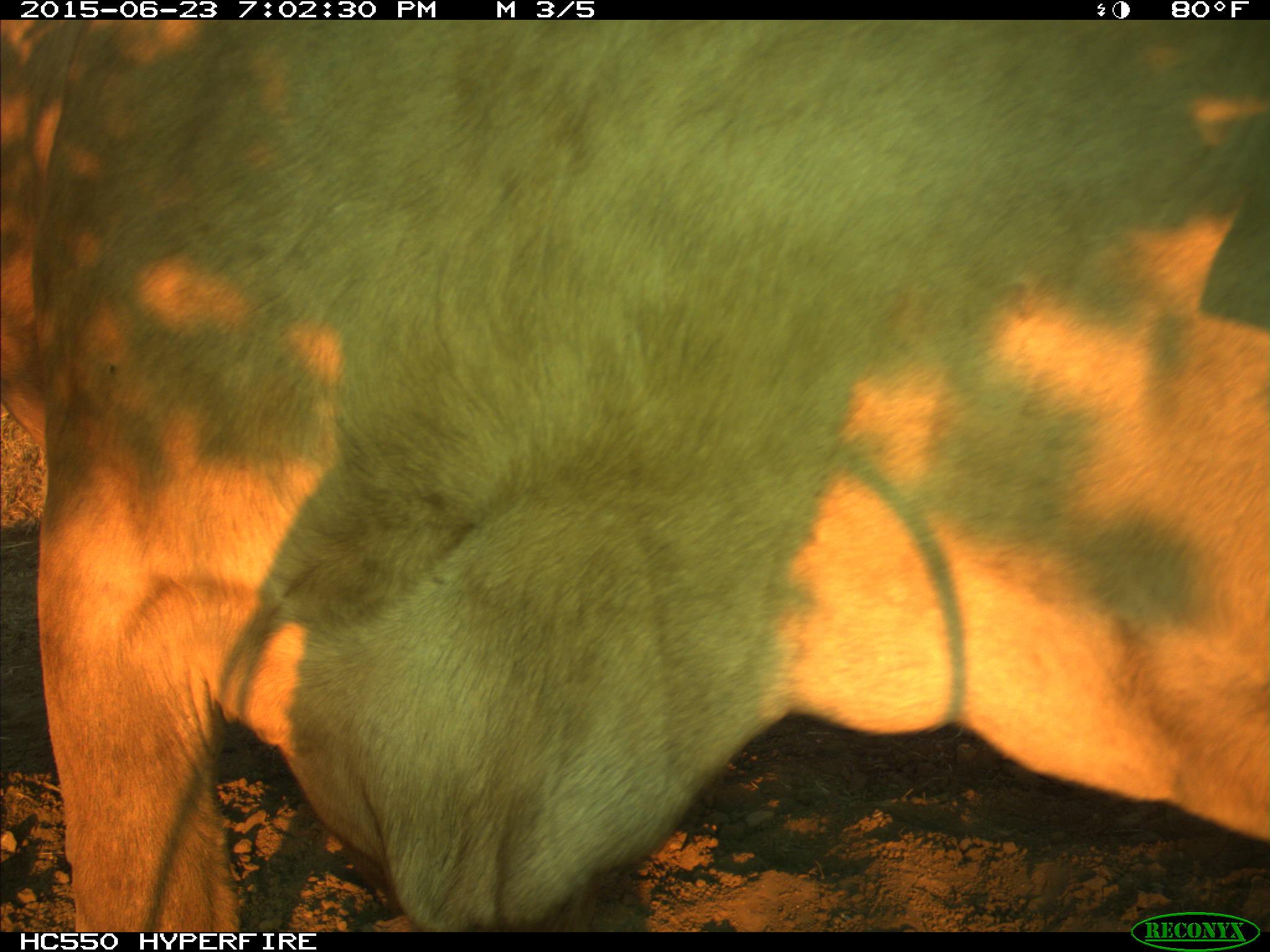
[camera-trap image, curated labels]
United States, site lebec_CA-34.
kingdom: Animalia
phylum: Chordata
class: Mammalia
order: Artiodactyla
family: Bovidae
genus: Bos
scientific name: Bos taurus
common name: domestic cow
Bos taurus (domestic cow).